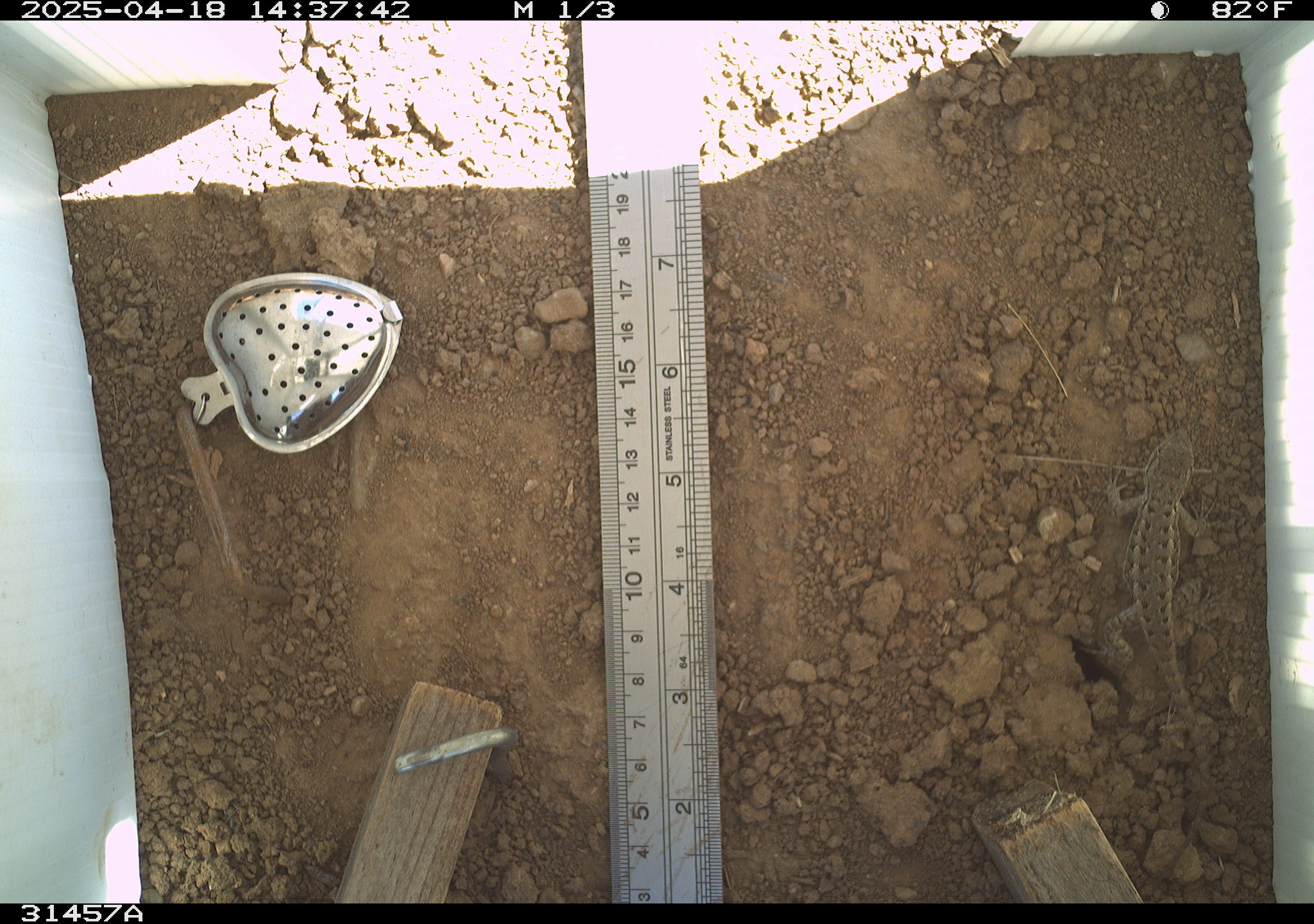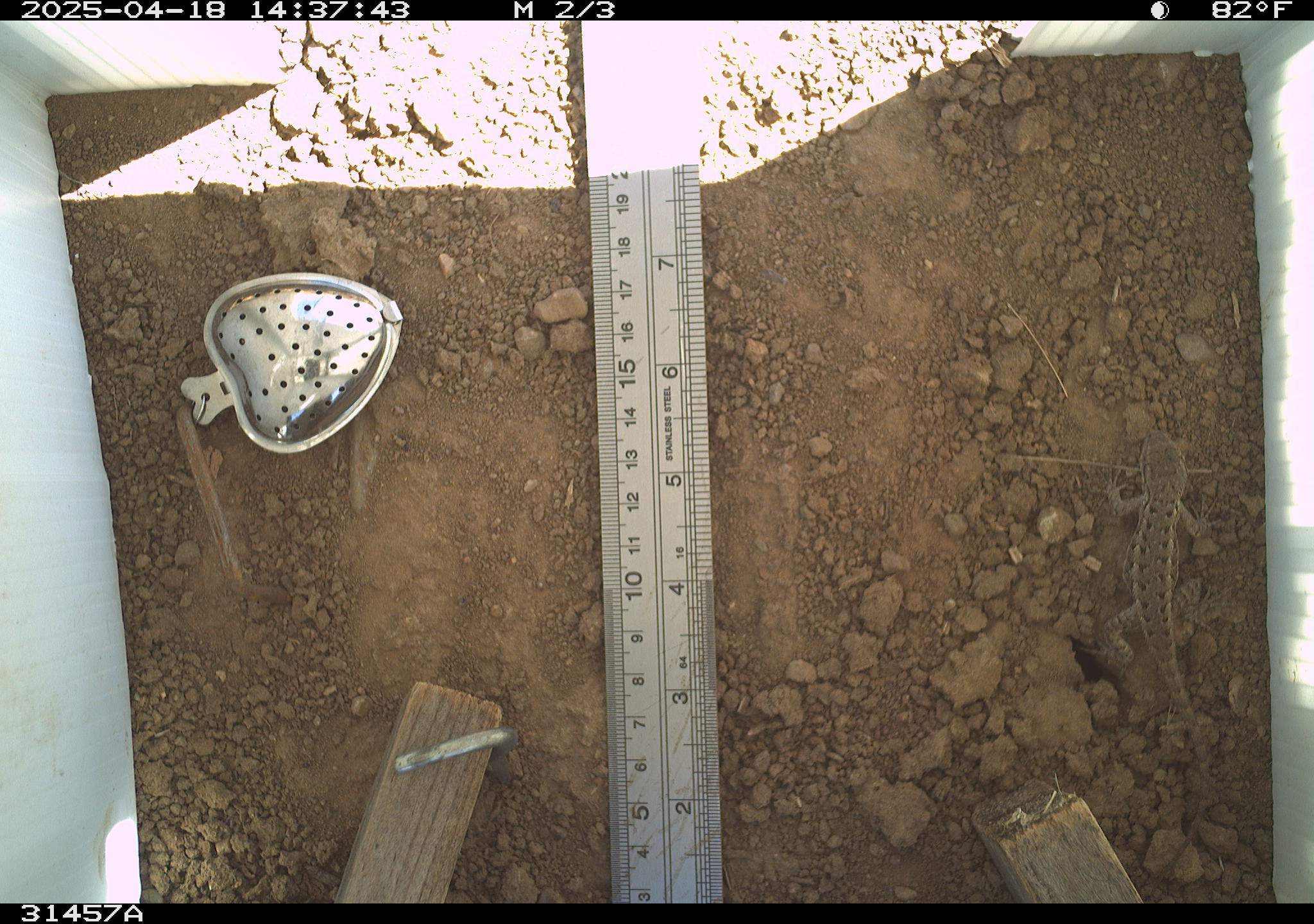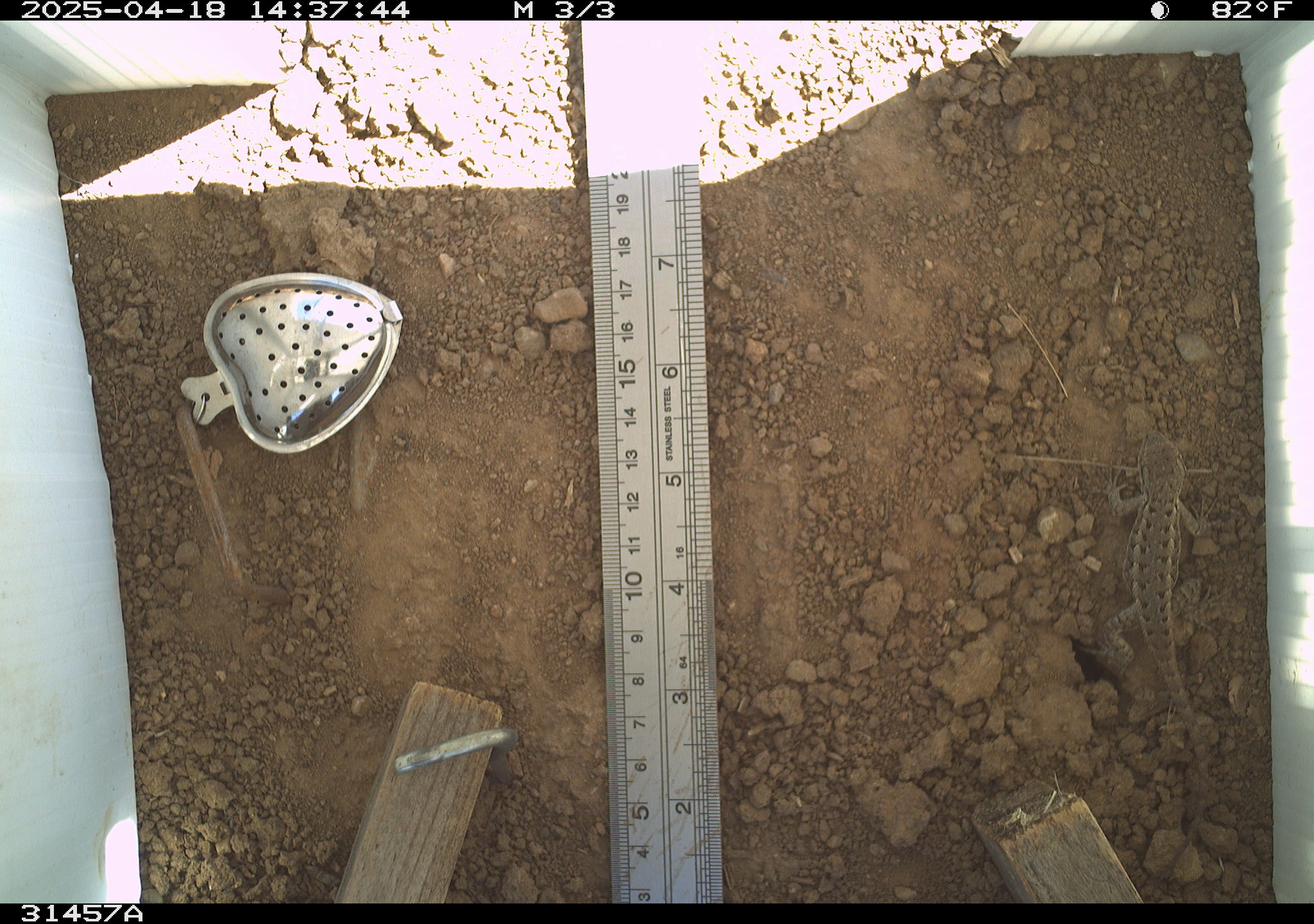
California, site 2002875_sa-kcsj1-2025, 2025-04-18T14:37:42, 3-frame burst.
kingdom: Animalia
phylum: Chordata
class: Reptilia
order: Squamata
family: Phrynosomatidae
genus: Sceloporus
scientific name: Sceloporus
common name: spiny lizards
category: sceloporus species